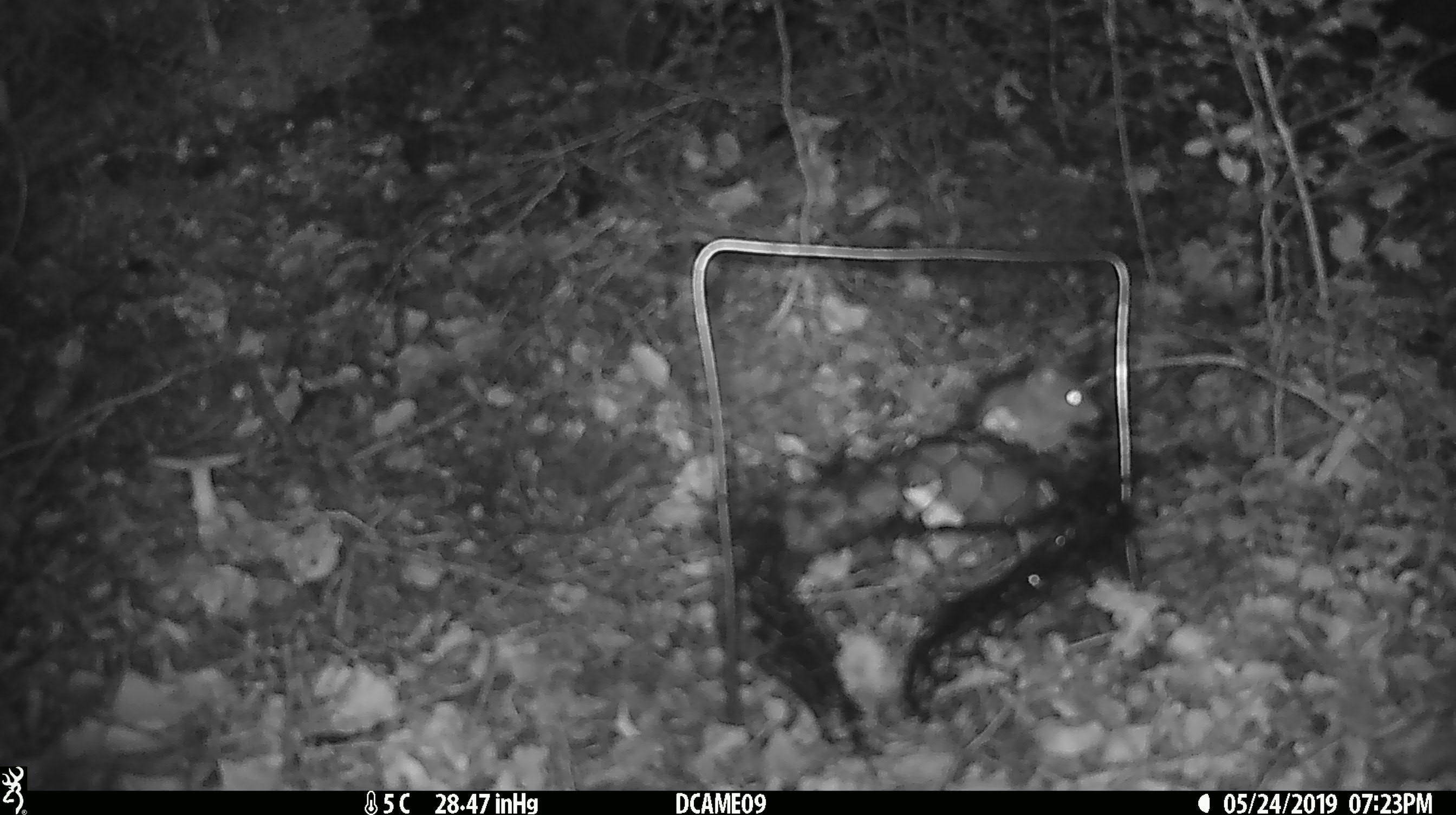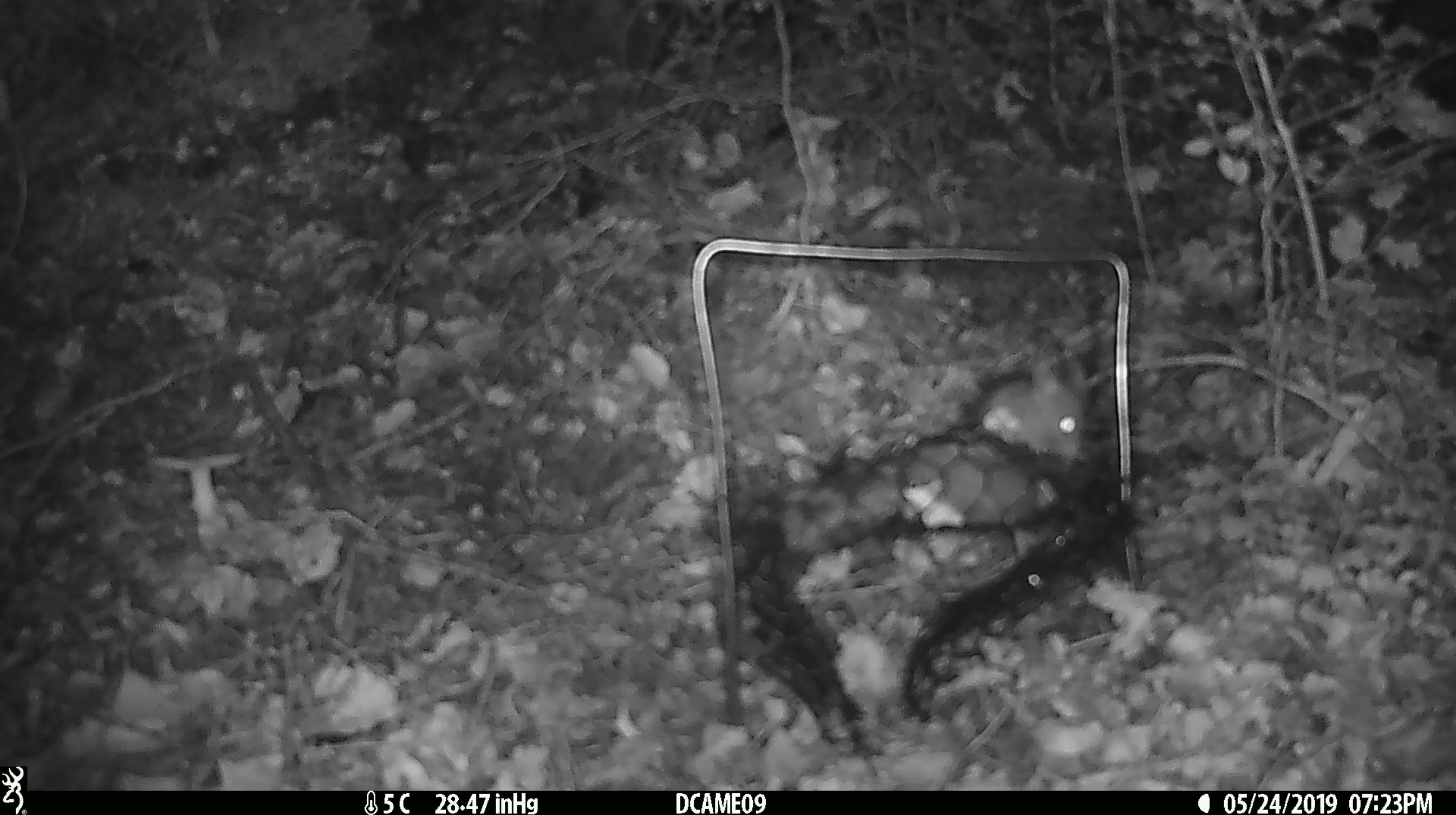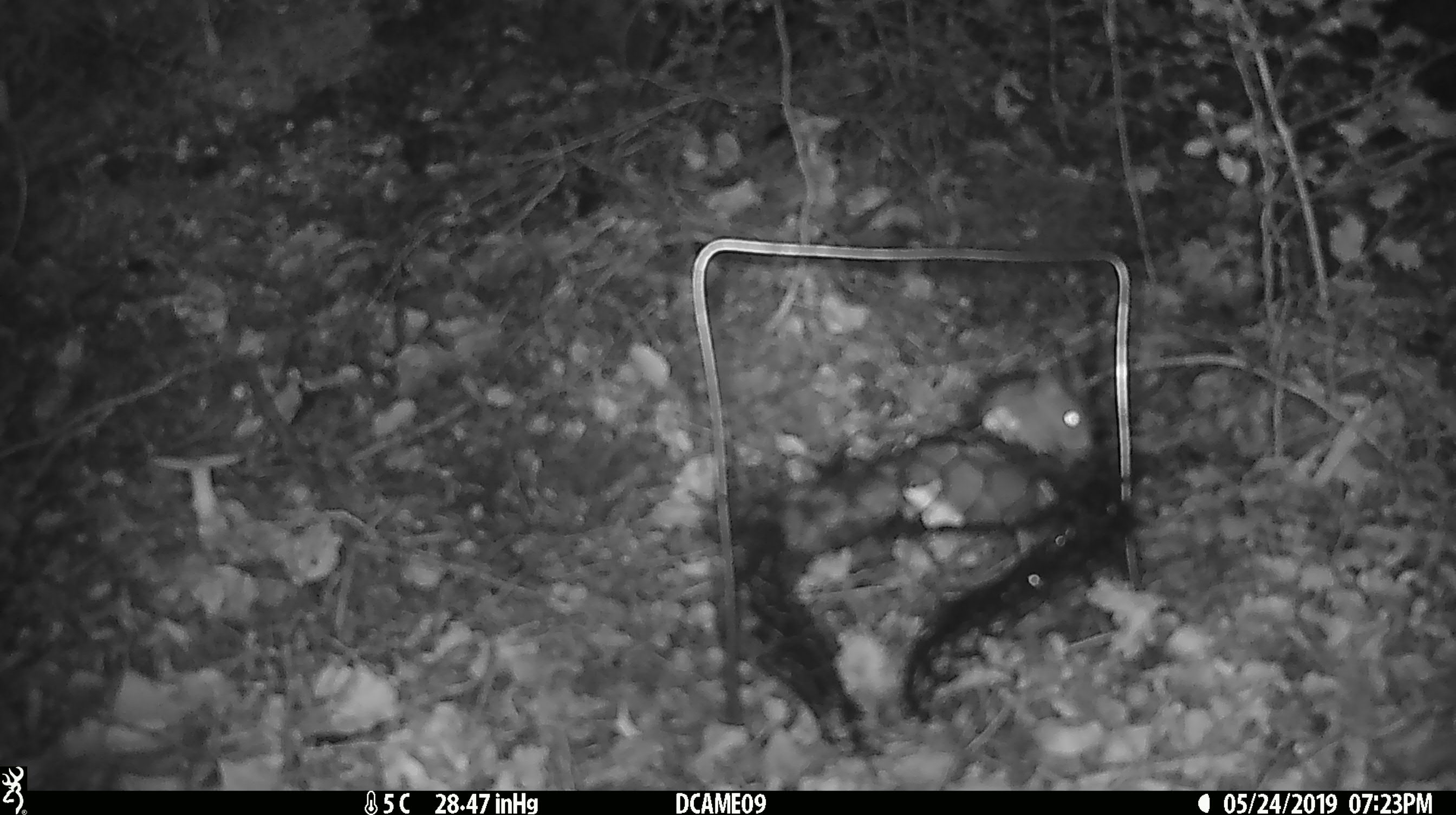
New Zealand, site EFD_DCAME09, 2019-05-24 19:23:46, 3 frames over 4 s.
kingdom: Animalia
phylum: Chordata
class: Mammalia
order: Rodentia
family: Muridae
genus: Mus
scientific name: Mus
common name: mouse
Mouse (Mus).